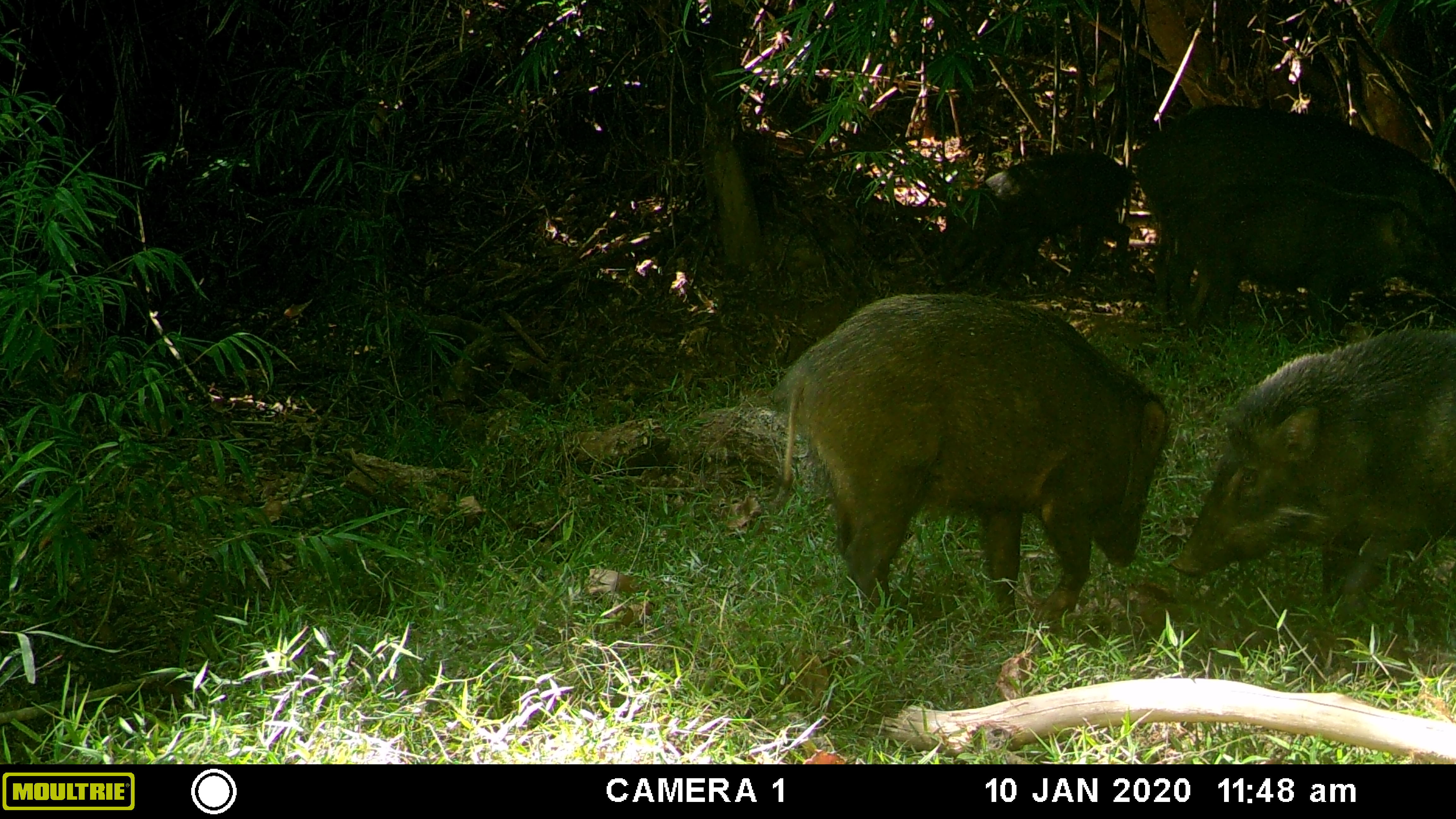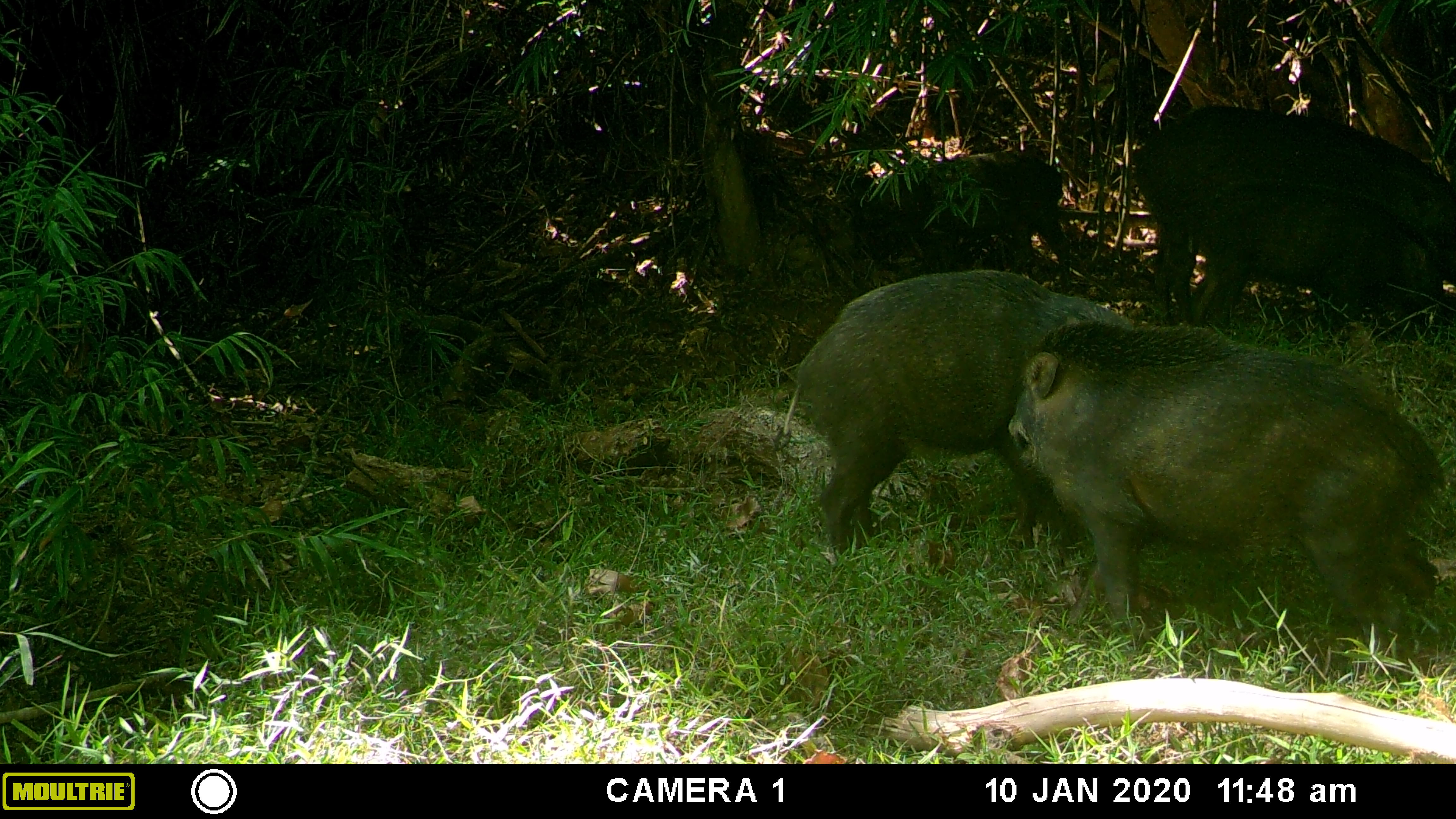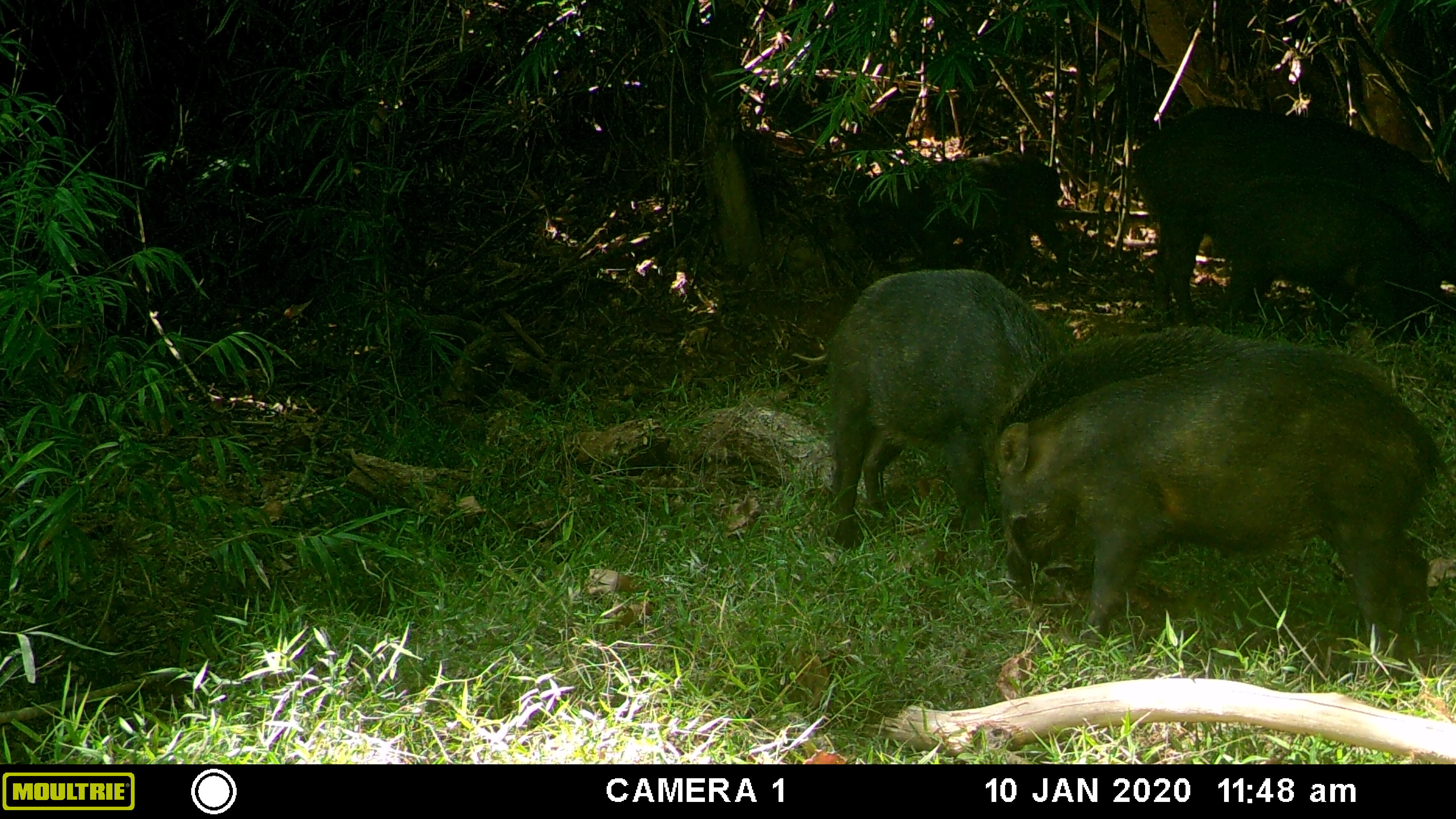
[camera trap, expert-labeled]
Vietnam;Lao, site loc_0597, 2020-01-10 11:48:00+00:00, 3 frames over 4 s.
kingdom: Animalia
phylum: Chordata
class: Mammalia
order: Artiodactyla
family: Suidae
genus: Sus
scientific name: Sus scrofa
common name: eurasian wild pig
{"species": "eurasian wild pig (Sus scrofa)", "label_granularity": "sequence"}